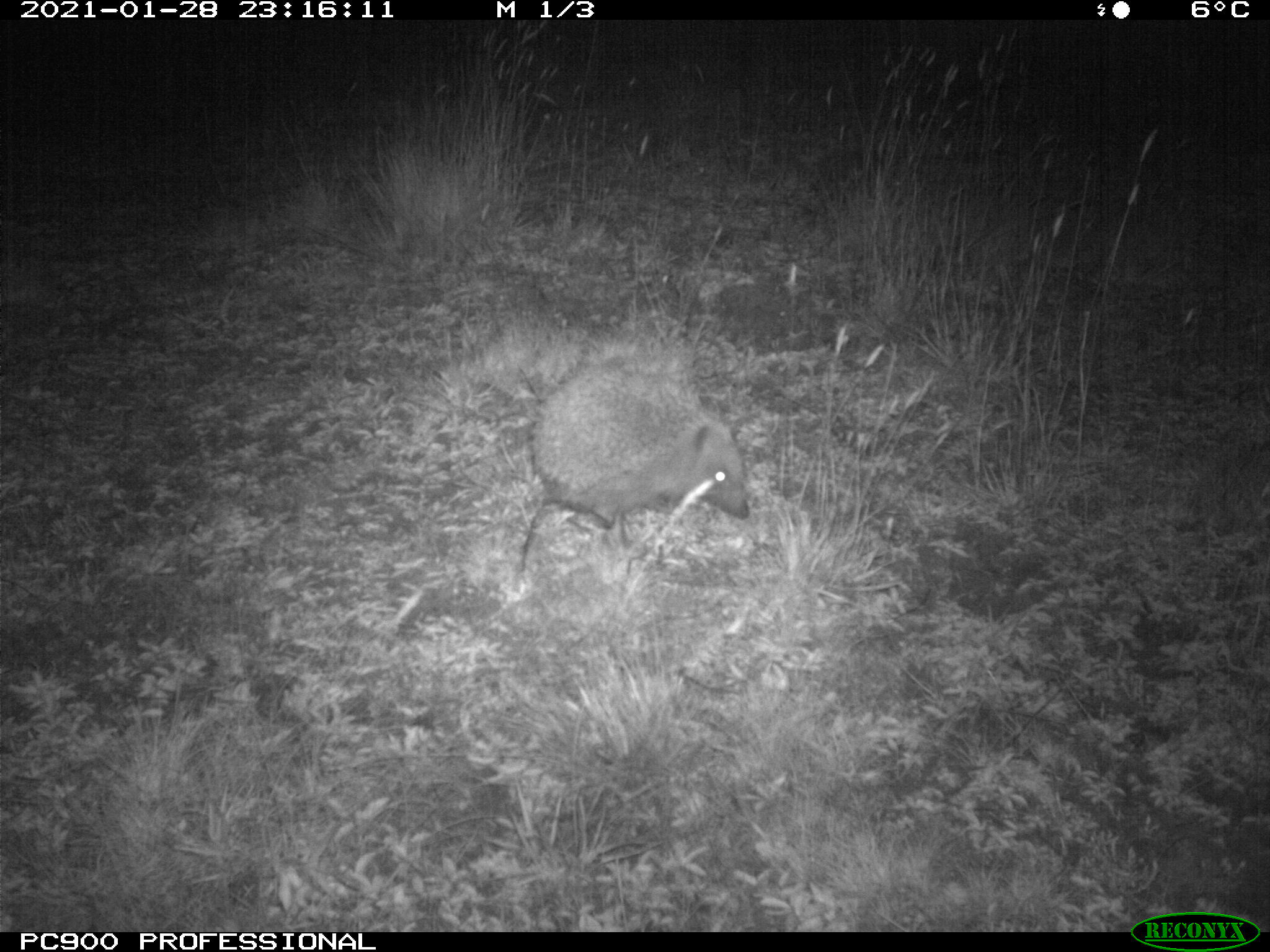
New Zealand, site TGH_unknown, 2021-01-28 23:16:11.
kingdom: Animalia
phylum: Chordata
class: Mammalia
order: Eulipotyphla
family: Erinaceidae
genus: Erinaceus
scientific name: Erinaceus europaeus europaeus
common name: european hedgehog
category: hedgehog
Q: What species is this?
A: Hedgehog (european hedgehog) (Erinaceus europaeus europaeus).